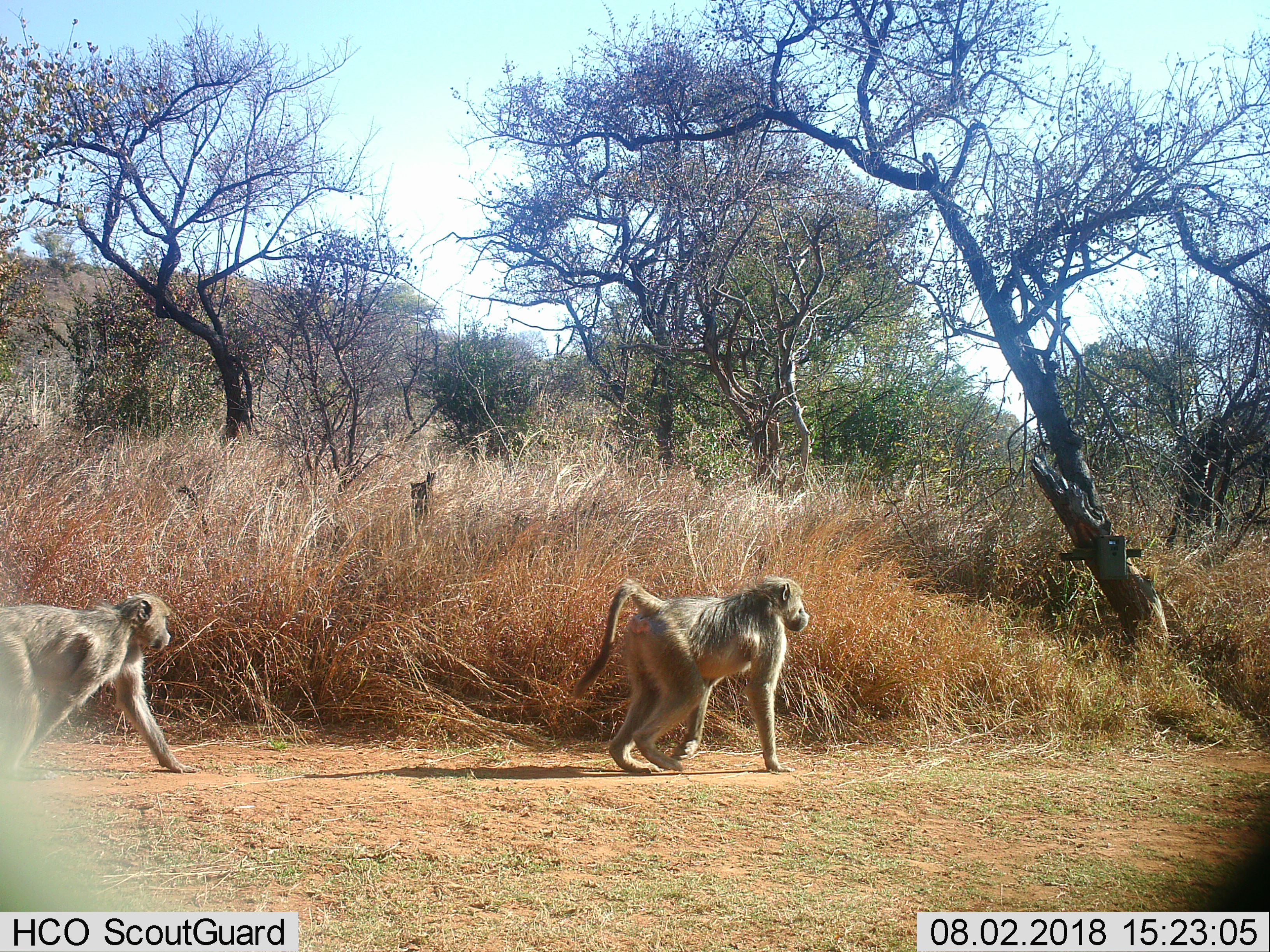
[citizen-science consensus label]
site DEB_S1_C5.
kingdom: Animalia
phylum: Chordata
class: Mammalia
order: Primates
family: Cercopithecidae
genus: Papio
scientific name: Papio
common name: baboon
Baboon (Papio), count 2. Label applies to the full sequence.